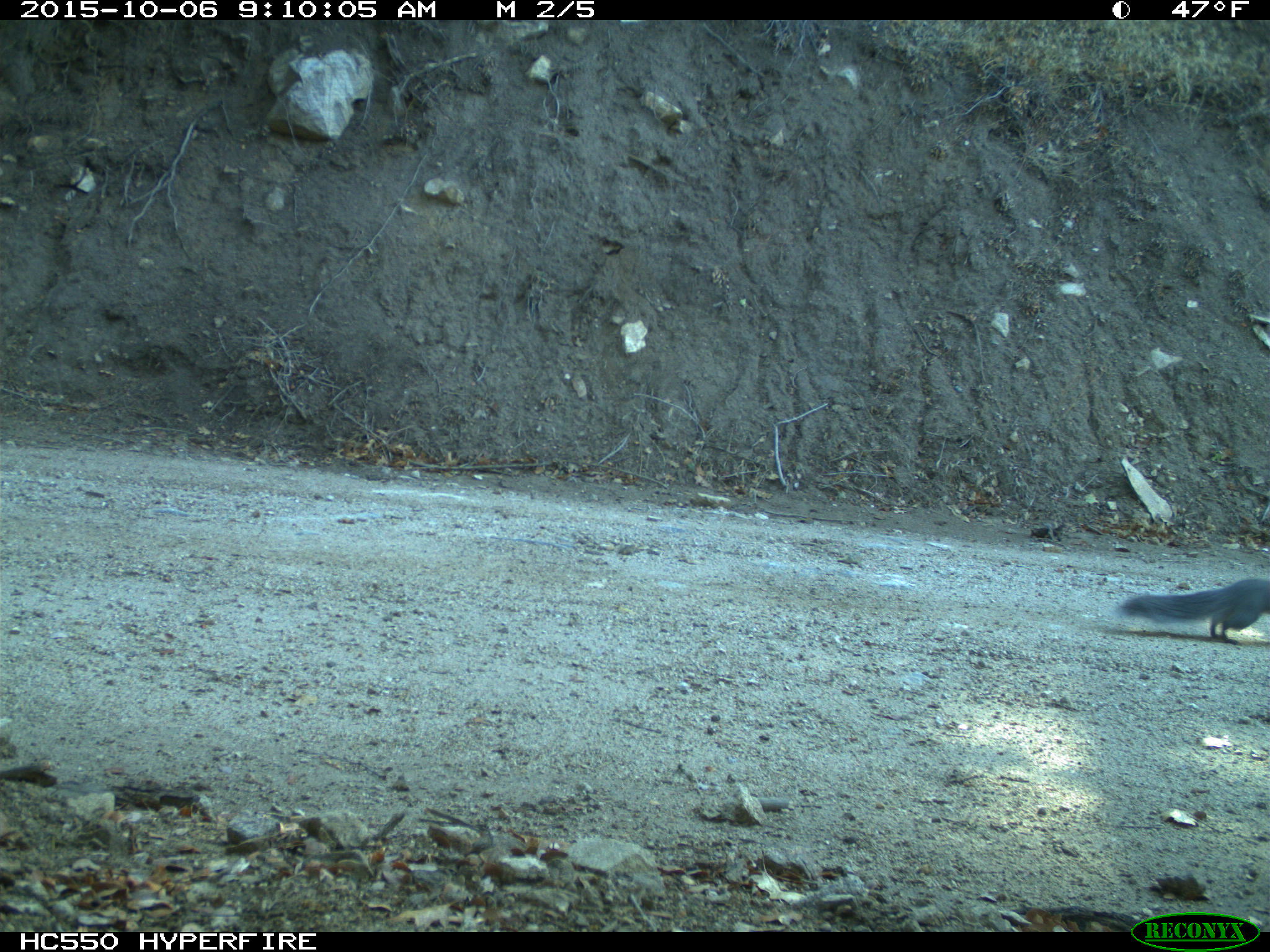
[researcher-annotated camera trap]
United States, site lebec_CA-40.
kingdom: Animalia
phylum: Chordata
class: Mammalia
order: Rodentia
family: Sciuridae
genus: Sciurus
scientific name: Sciurus carolinensis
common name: eastern gray squirrel